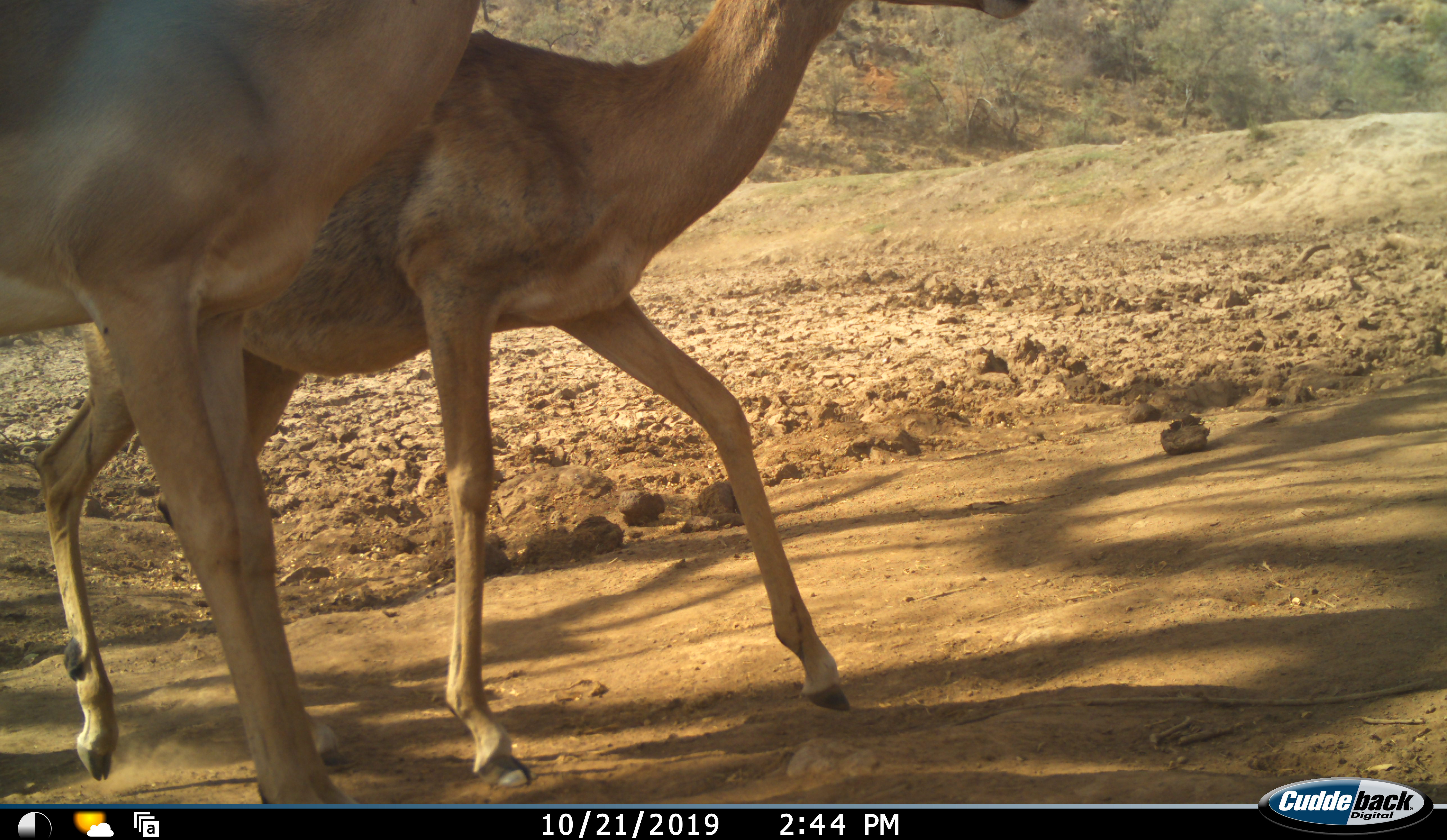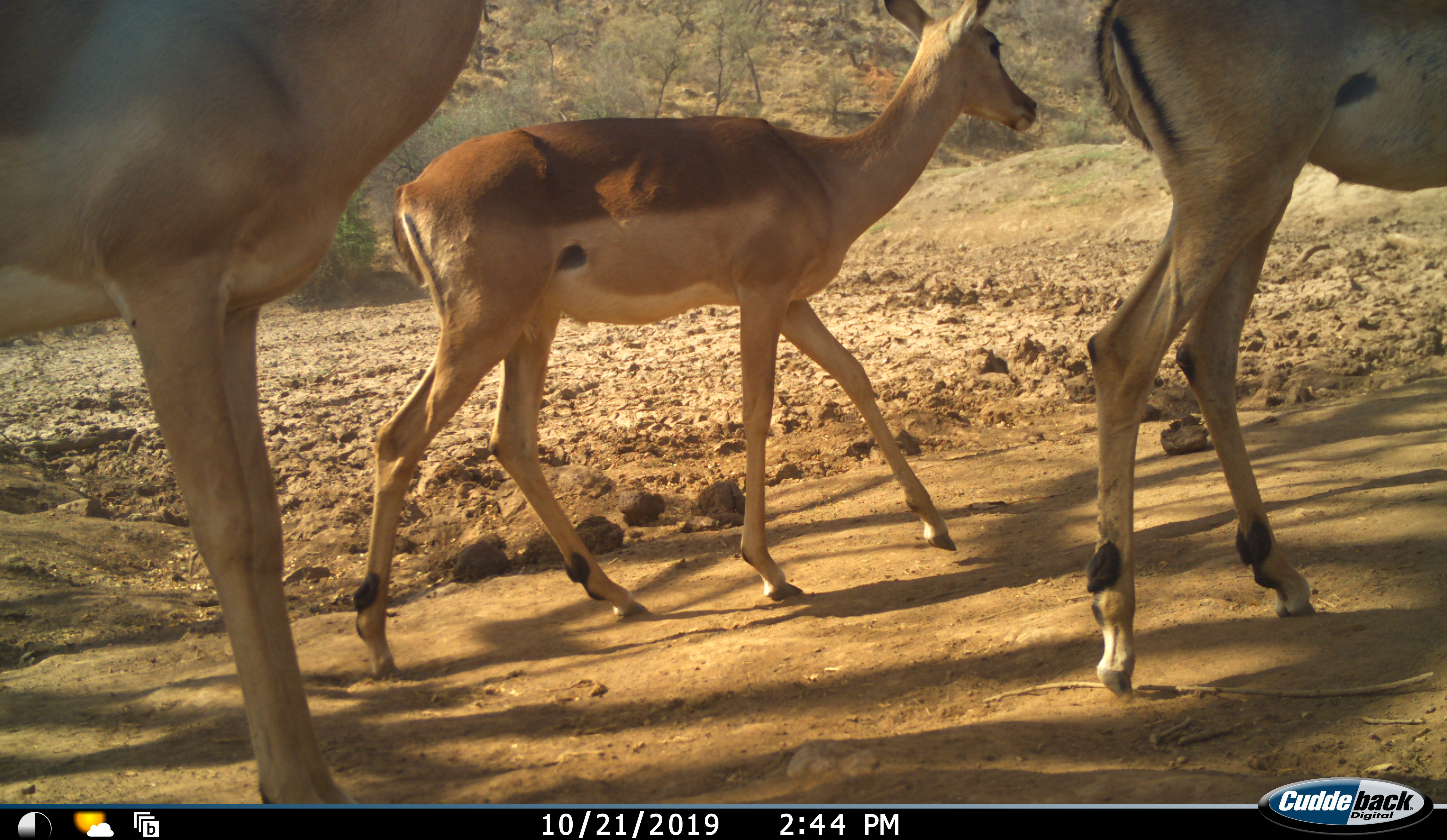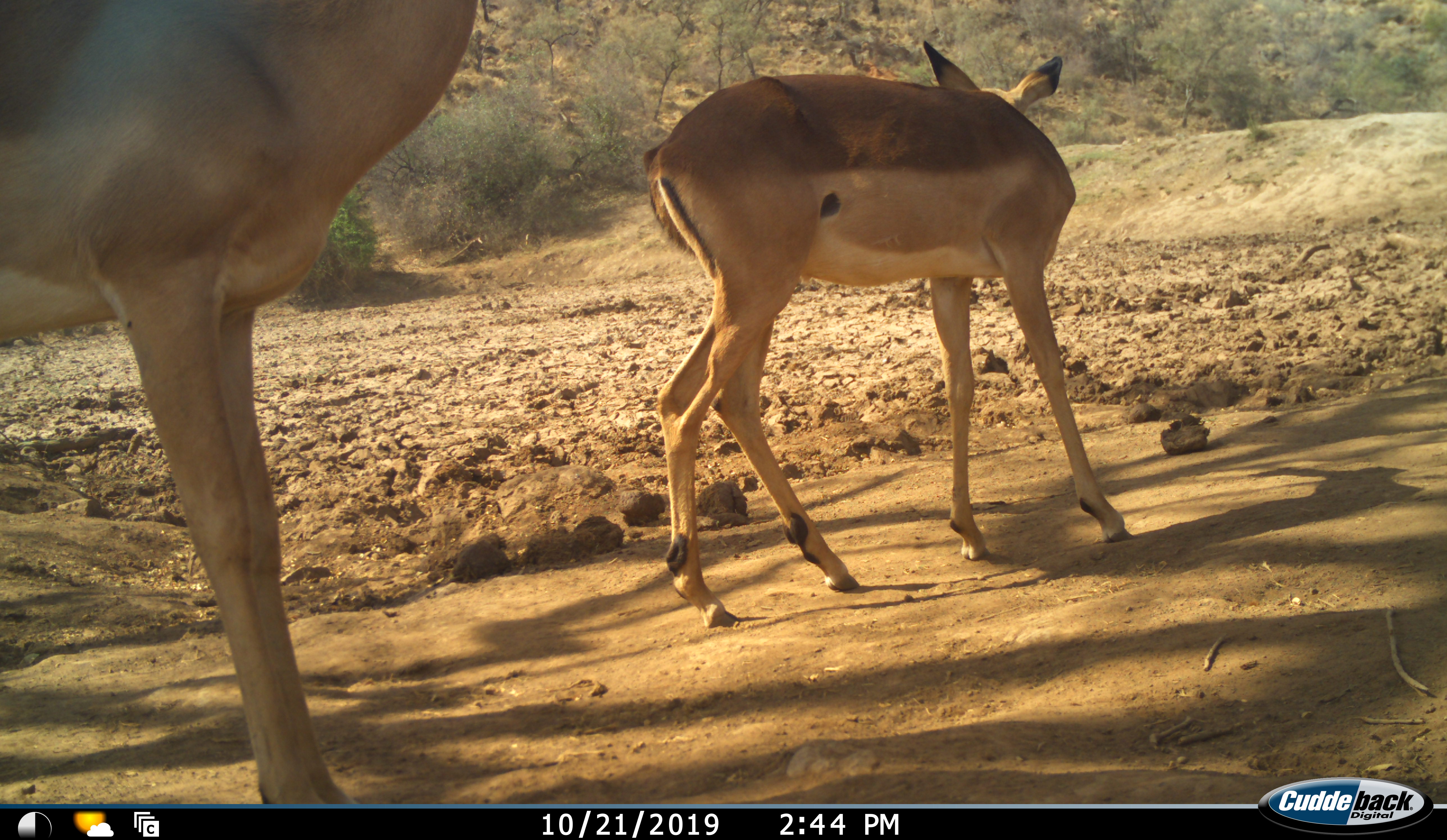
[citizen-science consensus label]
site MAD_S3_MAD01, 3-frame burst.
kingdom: Animalia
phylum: Chordata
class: Mammalia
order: Artiodactyla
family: Bovidae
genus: Aepyceros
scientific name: Aepyceros melampus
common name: impala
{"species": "impala (Aepyceros melampus)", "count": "3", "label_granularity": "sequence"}